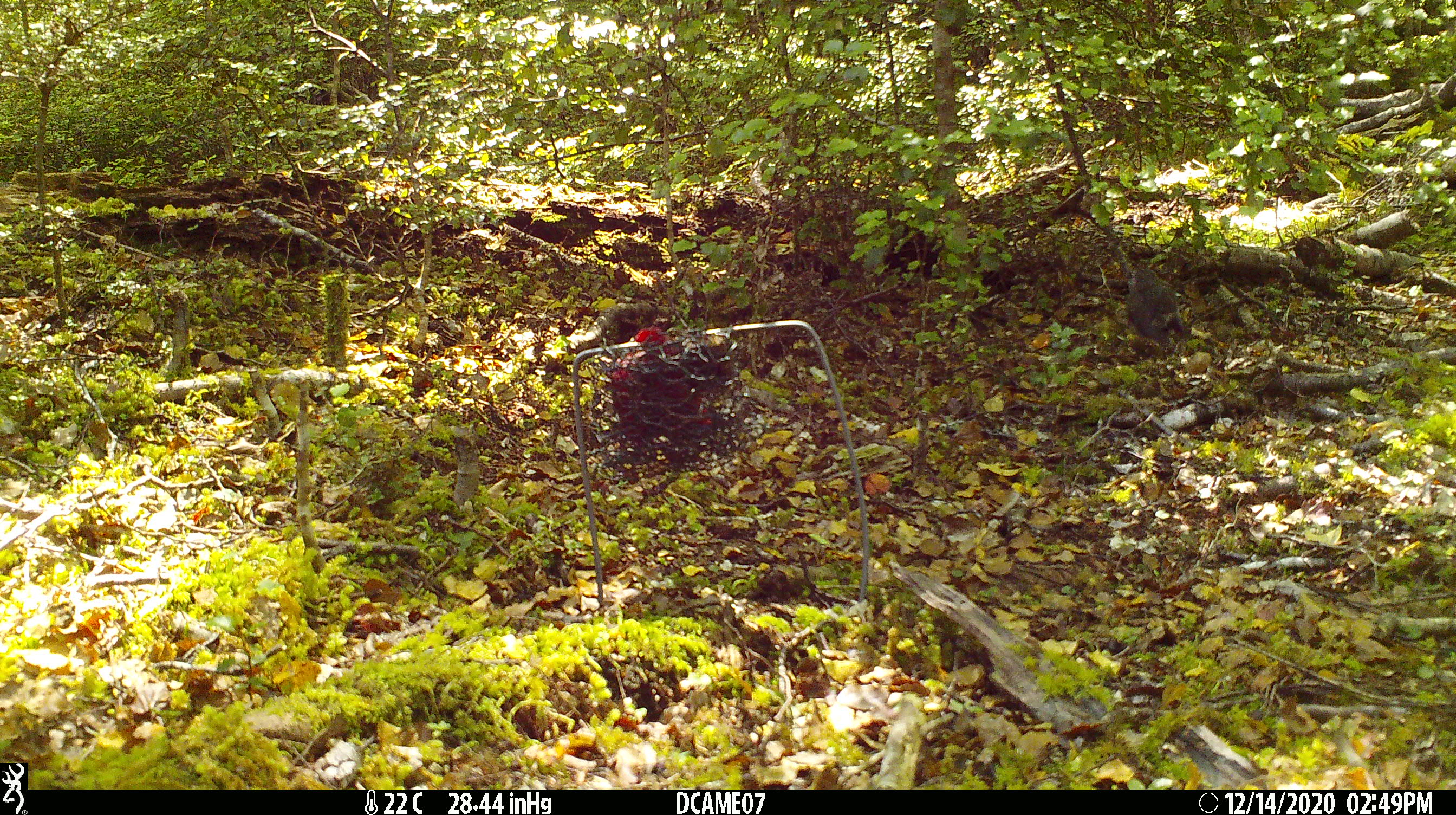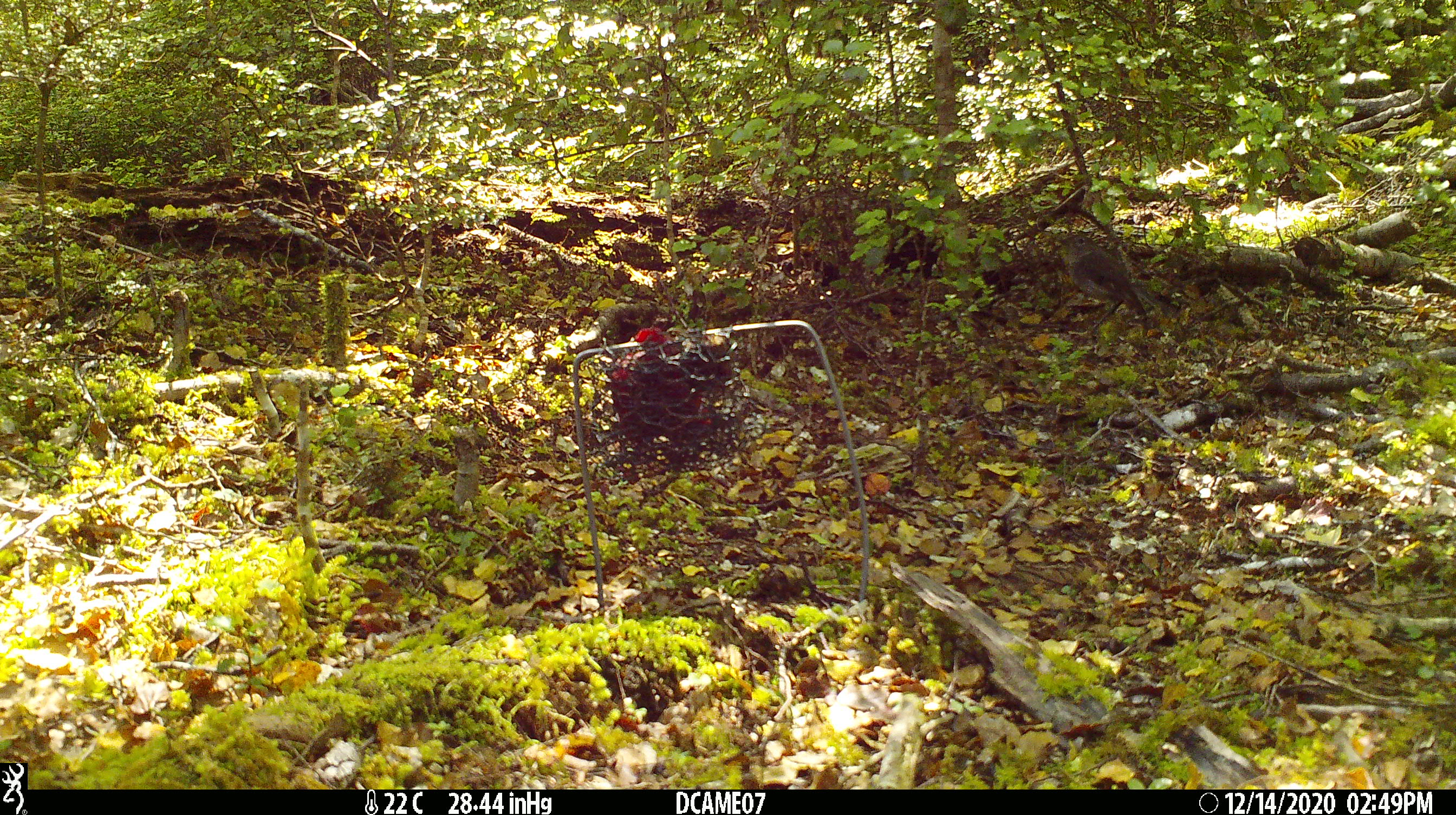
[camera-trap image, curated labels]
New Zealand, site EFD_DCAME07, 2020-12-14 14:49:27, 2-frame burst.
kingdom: Animalia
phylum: Chordata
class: Aves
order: Passeriformes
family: Petroicidae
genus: Petroica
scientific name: Petroica australis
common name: new zealand robin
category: robin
Robin (new zealand robin) (Petroica australis).